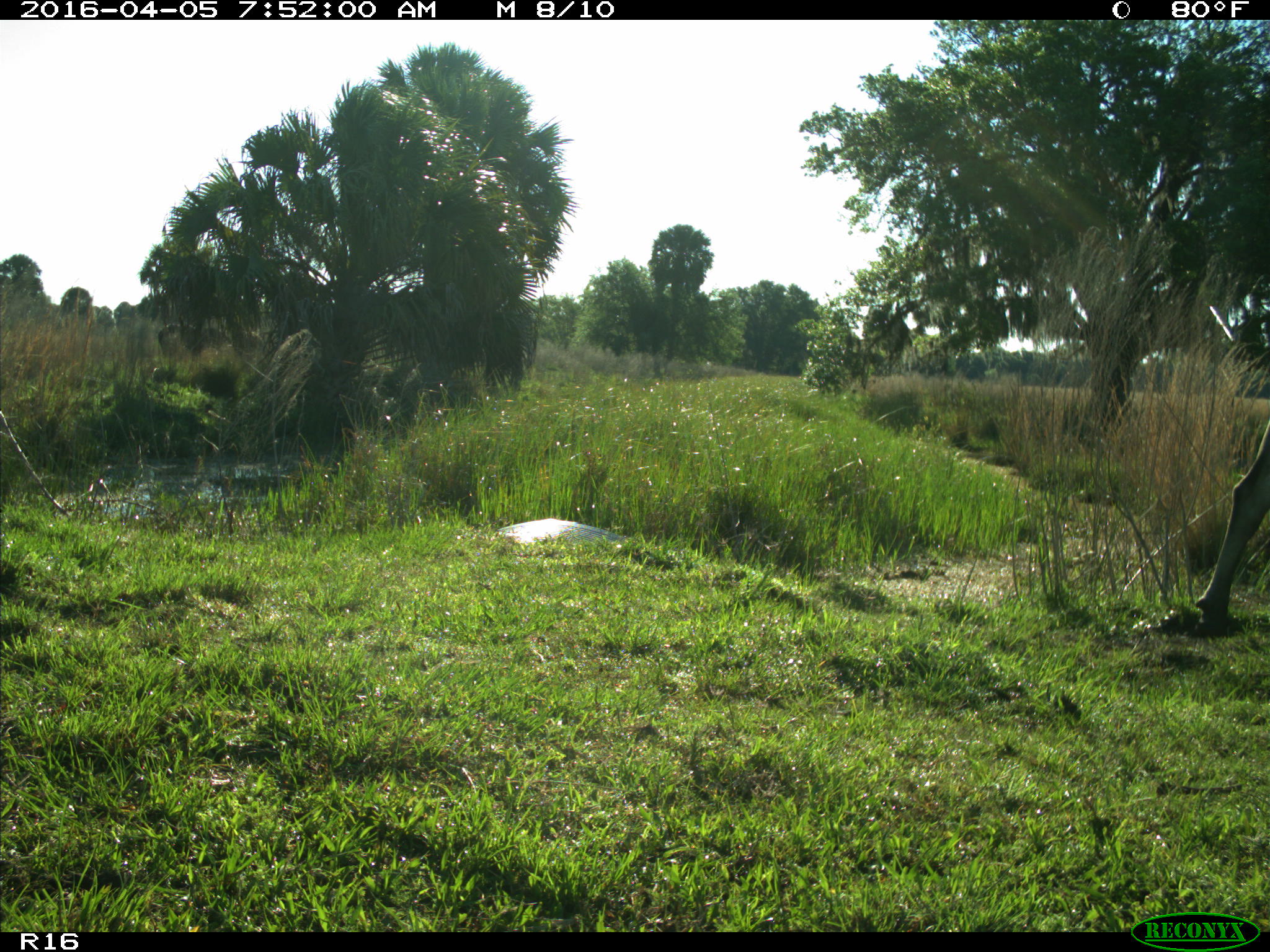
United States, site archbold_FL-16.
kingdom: Animalia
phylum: Chordata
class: Mammalia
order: Artiodactyla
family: Bovidae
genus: Bos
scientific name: Bos taurus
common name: domestic cow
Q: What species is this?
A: Bos taurus (domestic cow).